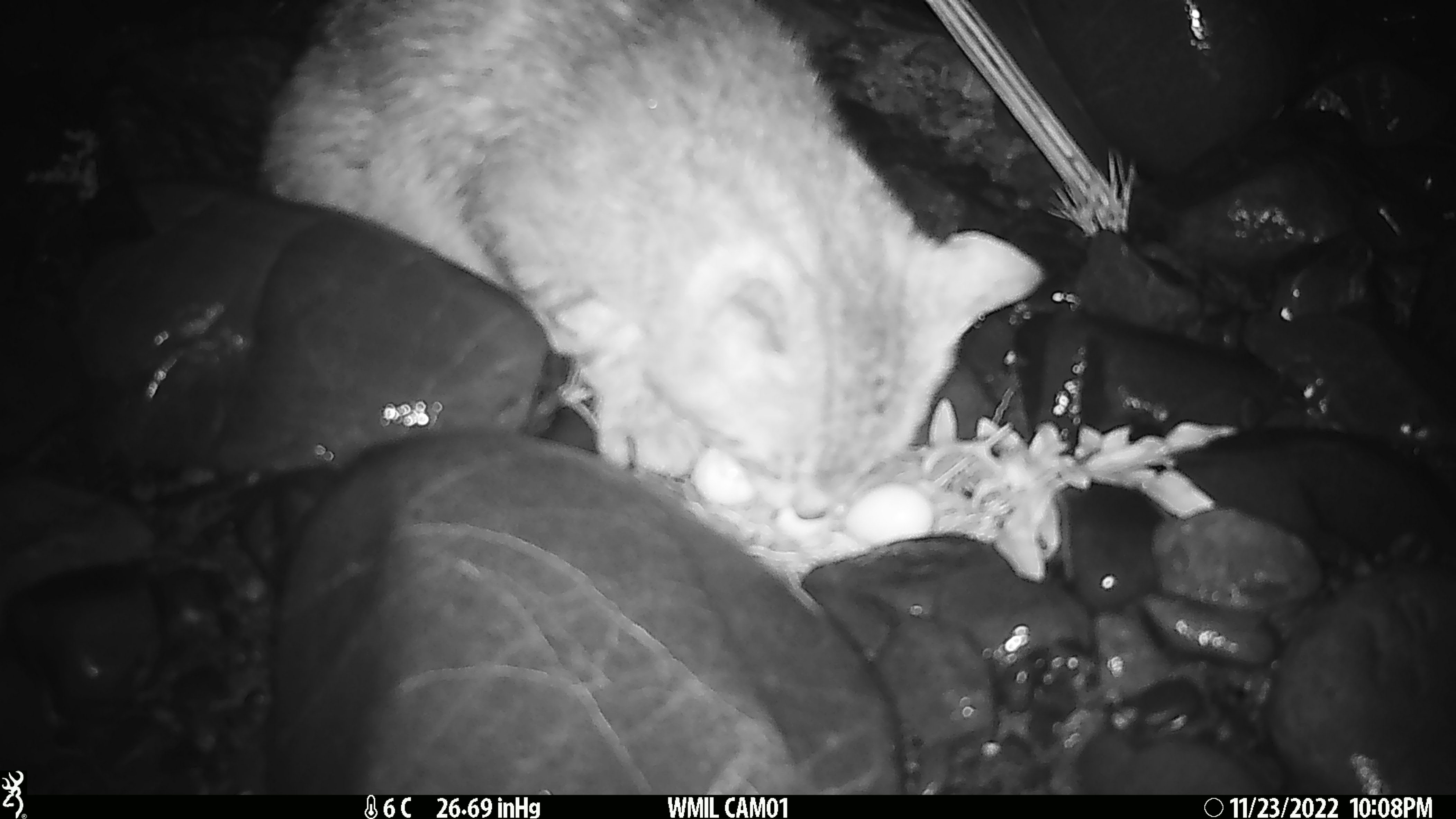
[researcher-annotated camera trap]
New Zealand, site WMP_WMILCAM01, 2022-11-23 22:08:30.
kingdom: Animalia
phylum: Chordata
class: Mammalia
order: Carnivora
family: Felidae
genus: Felis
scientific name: Felis catus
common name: domestic cat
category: cat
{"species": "cat (domestic cat) (Felis catus)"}